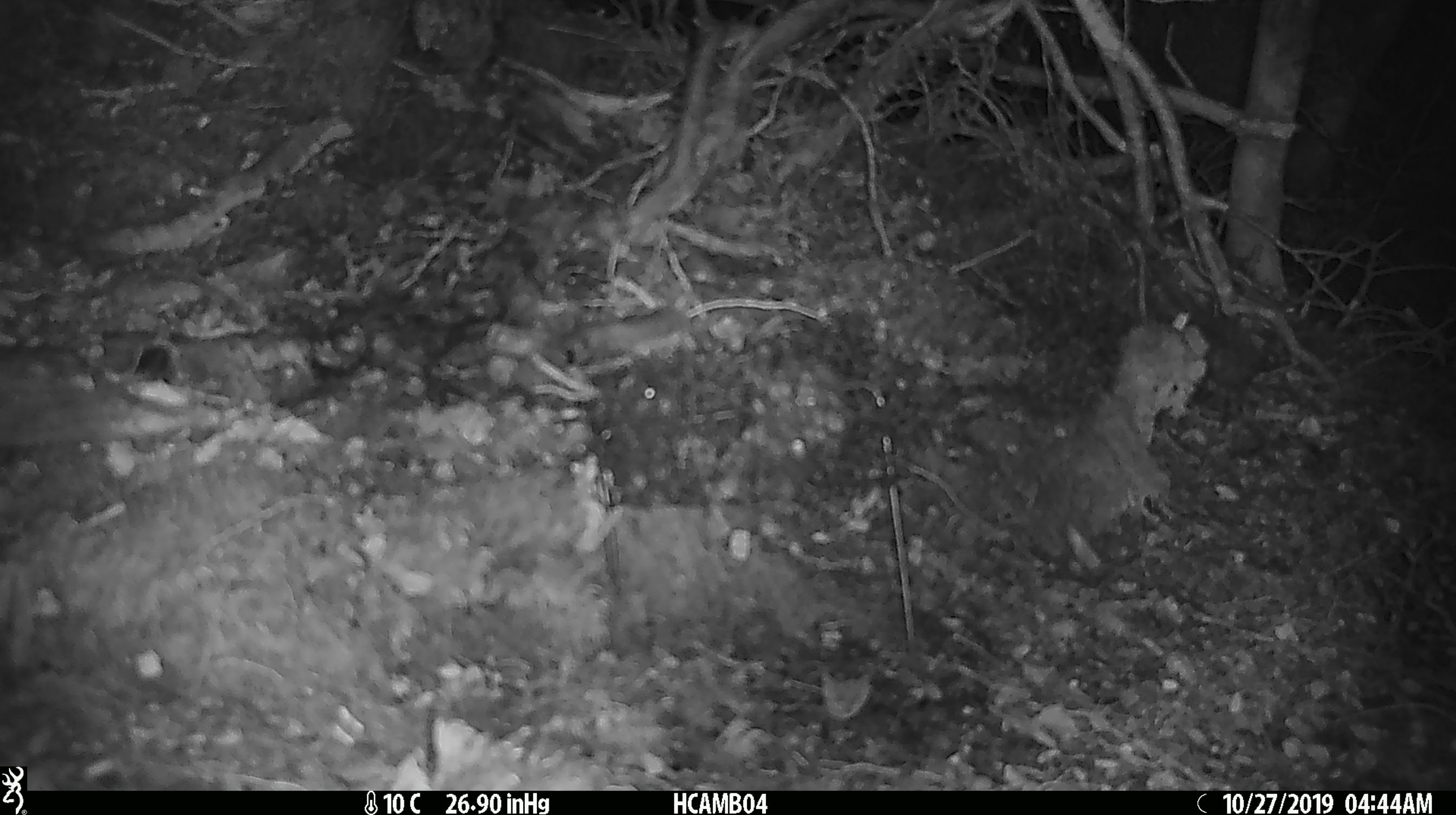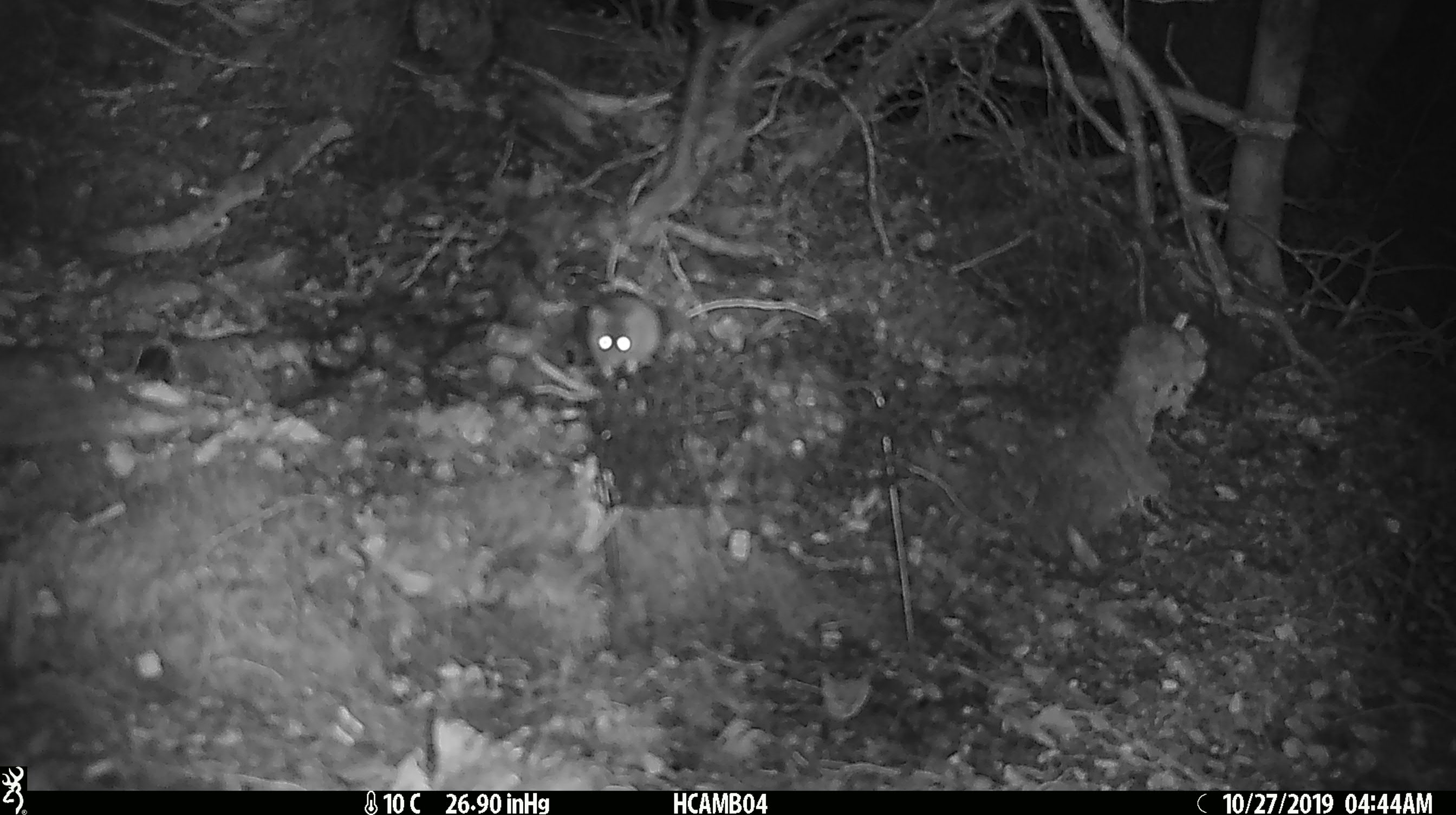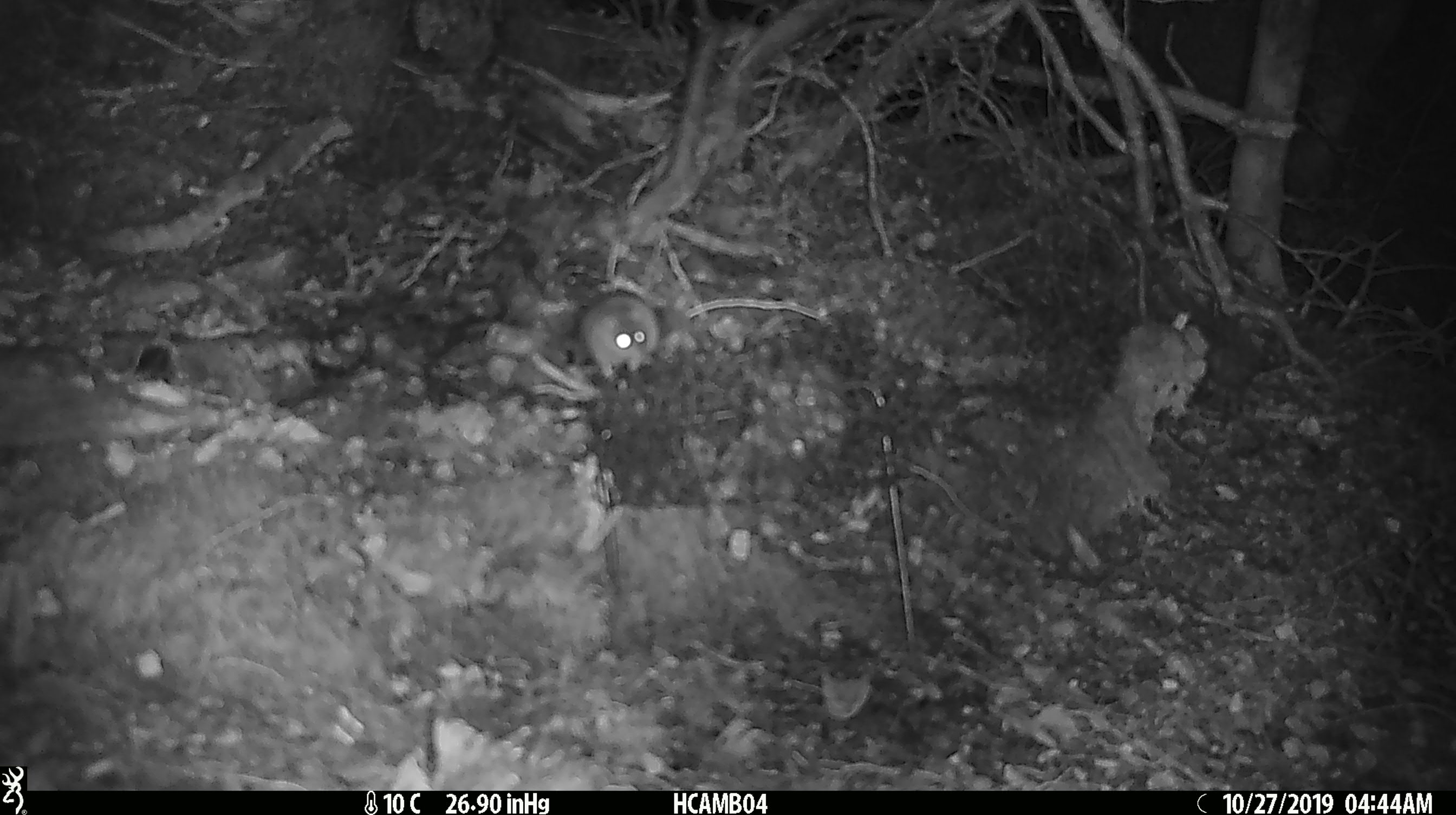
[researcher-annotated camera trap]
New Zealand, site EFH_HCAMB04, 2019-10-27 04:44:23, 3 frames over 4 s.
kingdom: Animalia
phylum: Chordata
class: Mammalia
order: Rodentia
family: Muridae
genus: Mus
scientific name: Mus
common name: mouse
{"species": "mouse (Mus)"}